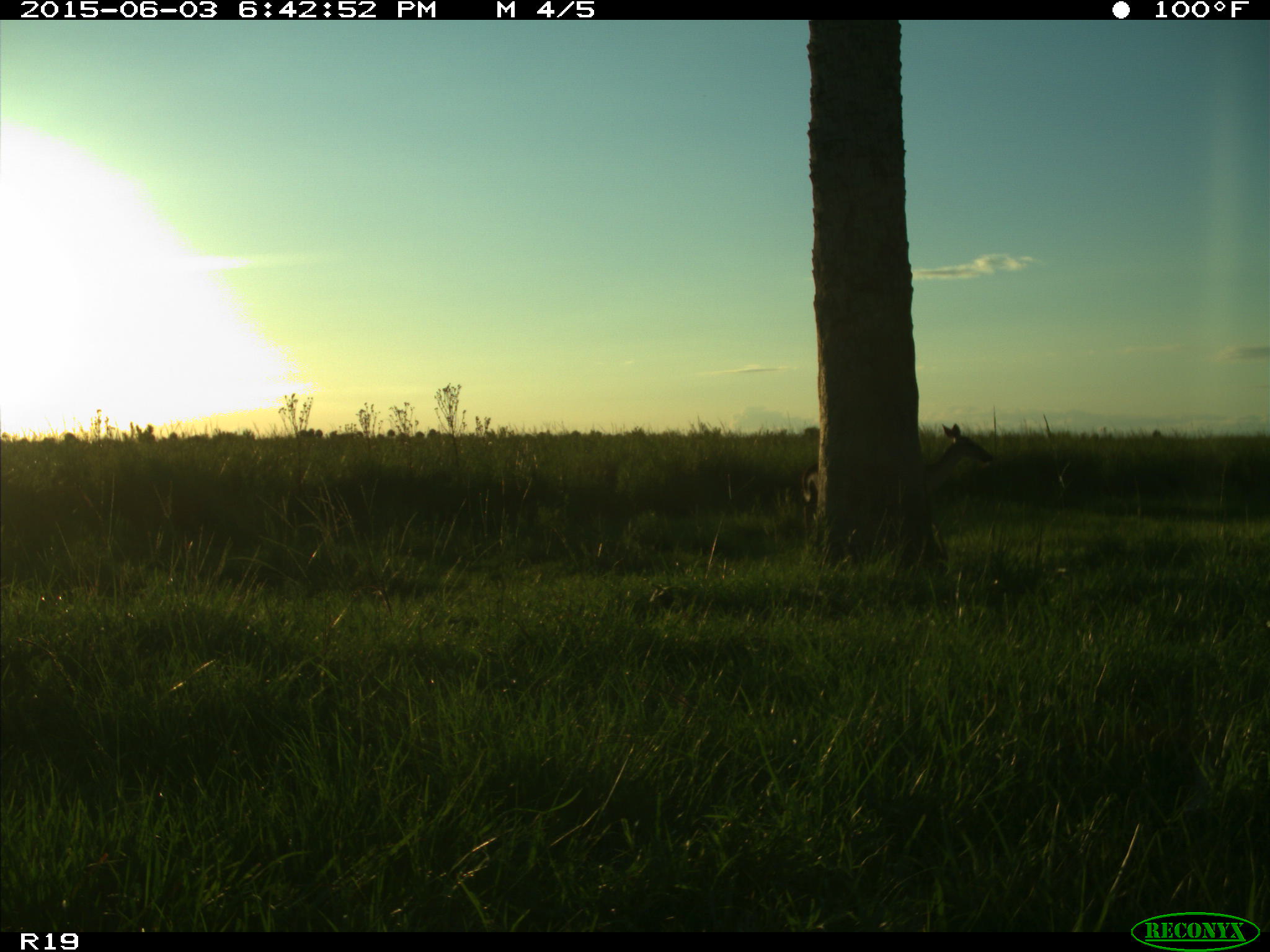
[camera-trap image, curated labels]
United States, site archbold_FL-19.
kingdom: Animalia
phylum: Chordata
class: Mammalia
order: Artiodactyla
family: Cervidae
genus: Odocoileus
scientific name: Odocoileus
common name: deer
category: unidentified deer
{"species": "unidentified deer (deer) (Odocoileus)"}